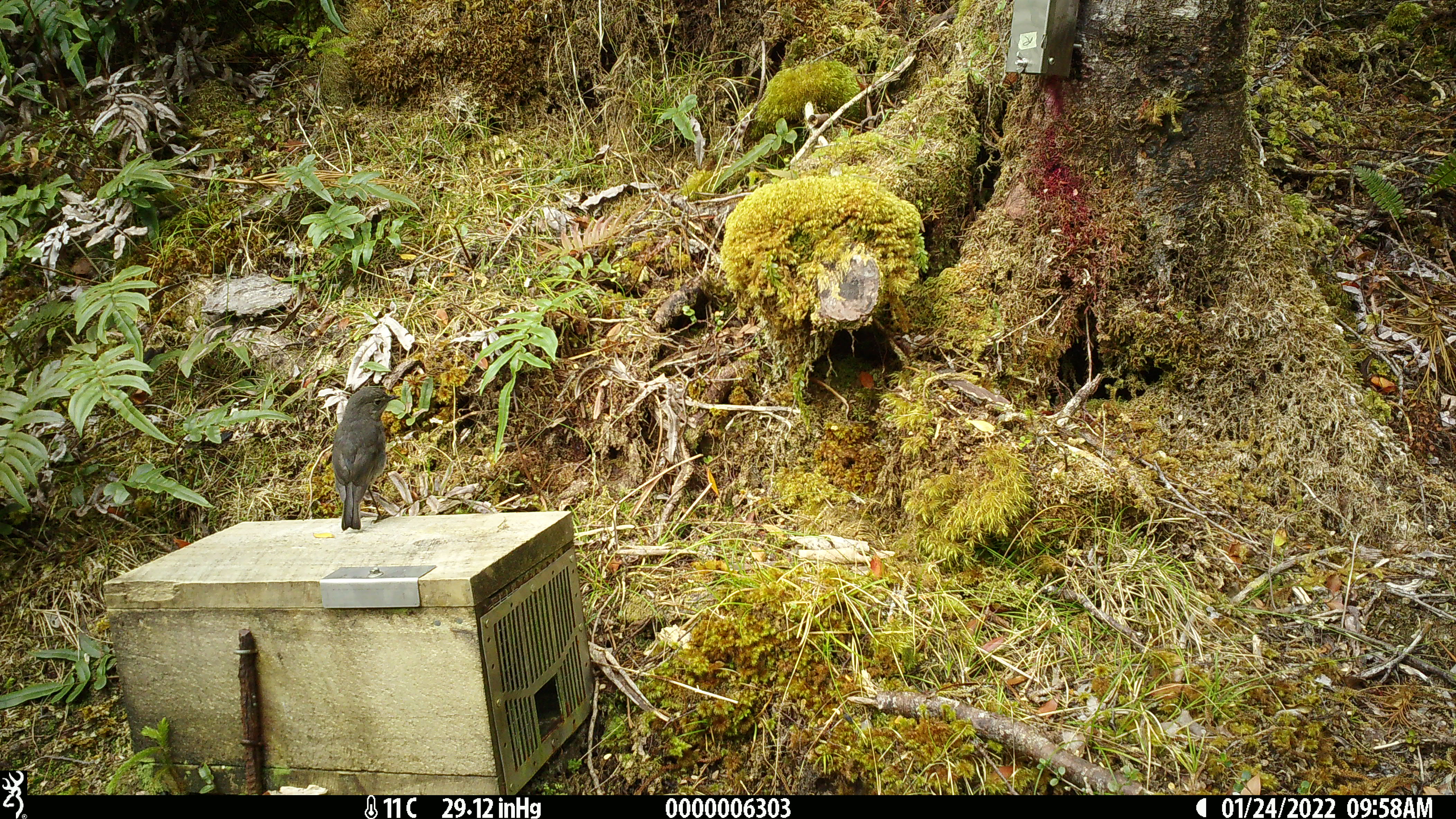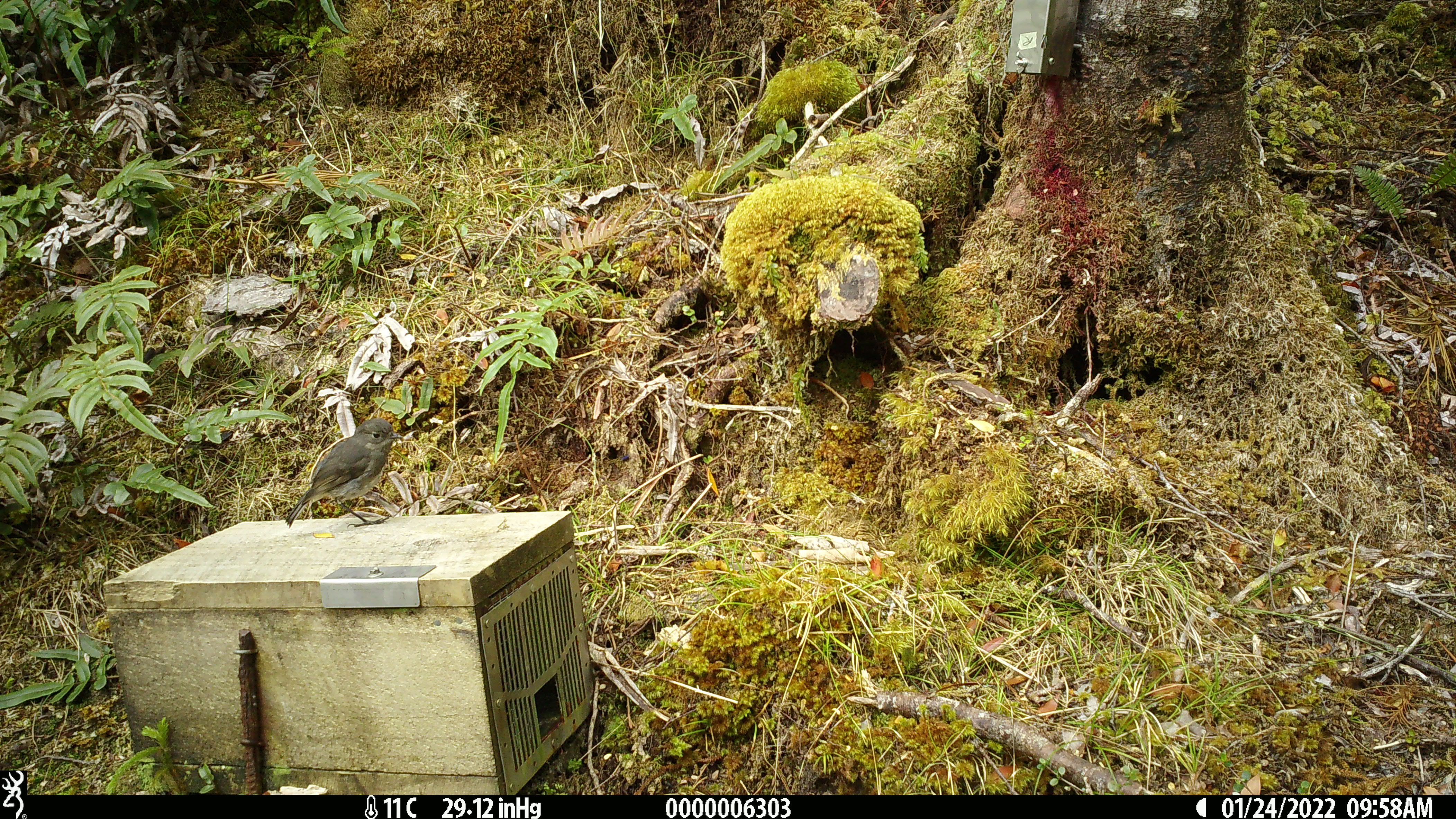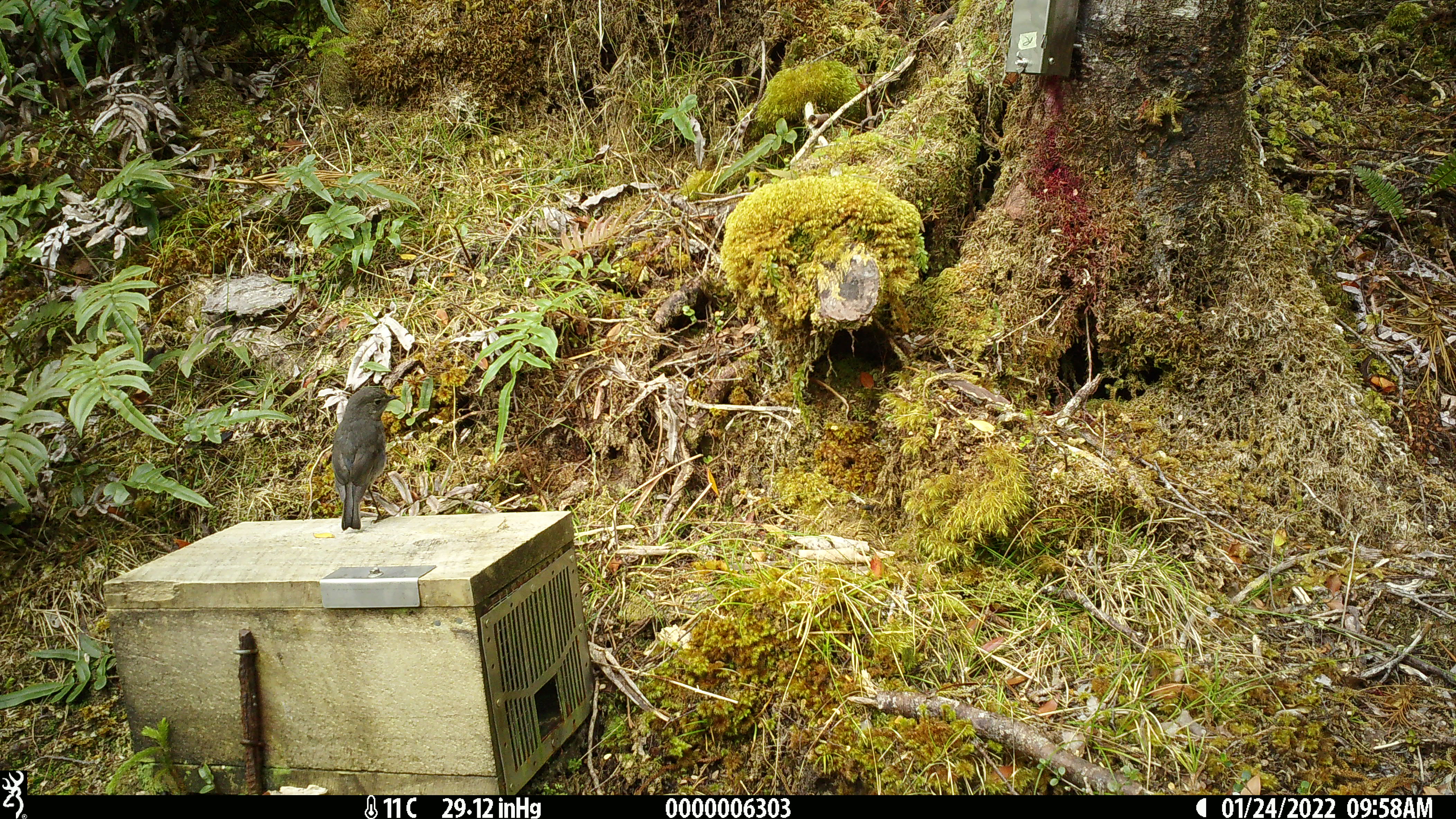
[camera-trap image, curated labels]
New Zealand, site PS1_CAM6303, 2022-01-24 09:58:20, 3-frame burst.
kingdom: Animalia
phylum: Chordata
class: Aves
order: Passeriformes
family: Petroicidae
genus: Petroica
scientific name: Petroica australis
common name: new zealand robin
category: robin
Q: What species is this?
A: Robin (new zealand robin) (Petroica australis).